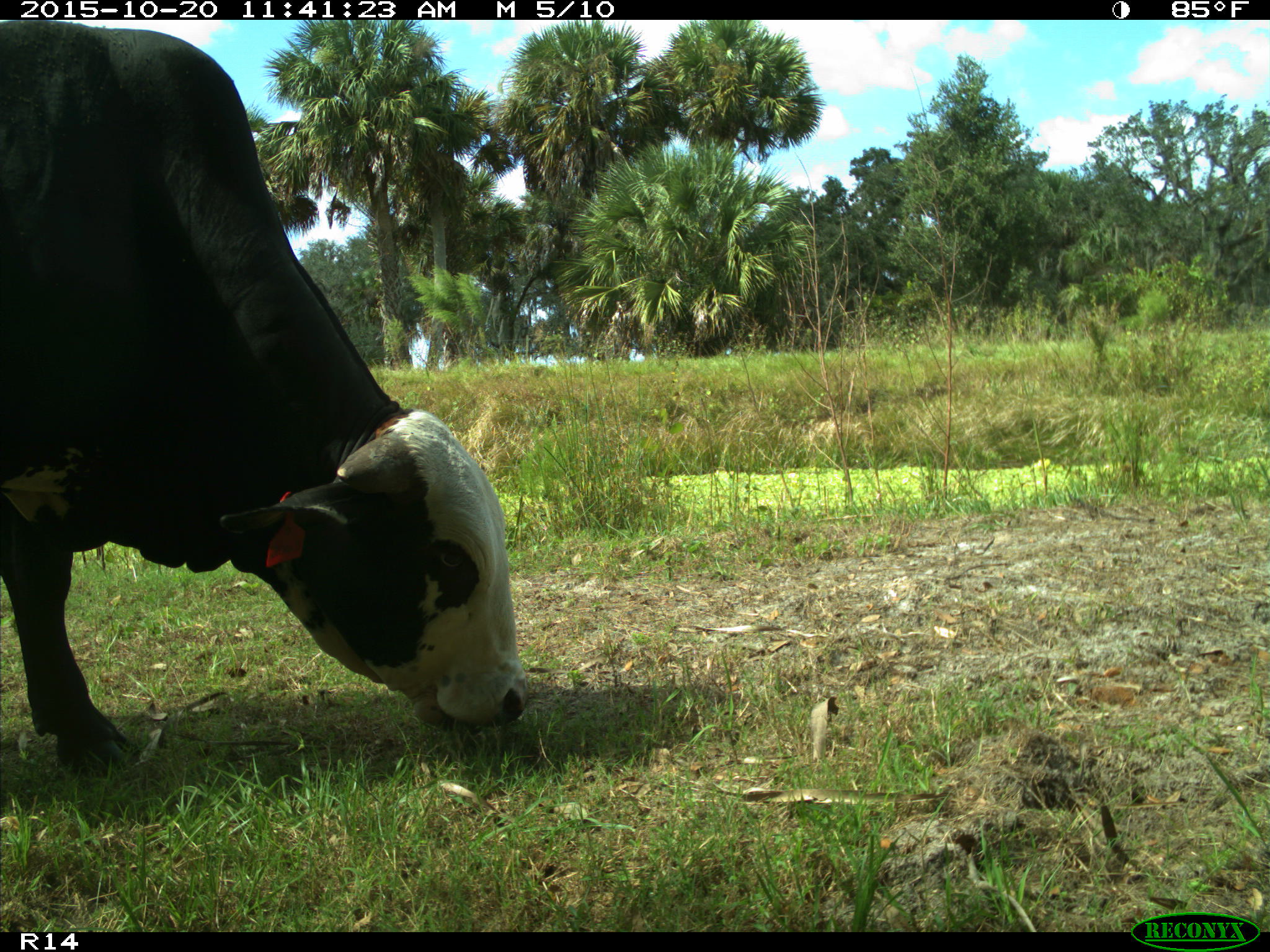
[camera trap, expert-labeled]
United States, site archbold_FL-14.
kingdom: Animalia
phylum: Chordata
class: Mammalia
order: Artiodactyla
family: Bovidae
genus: Bos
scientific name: Bos taurus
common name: domestic cow